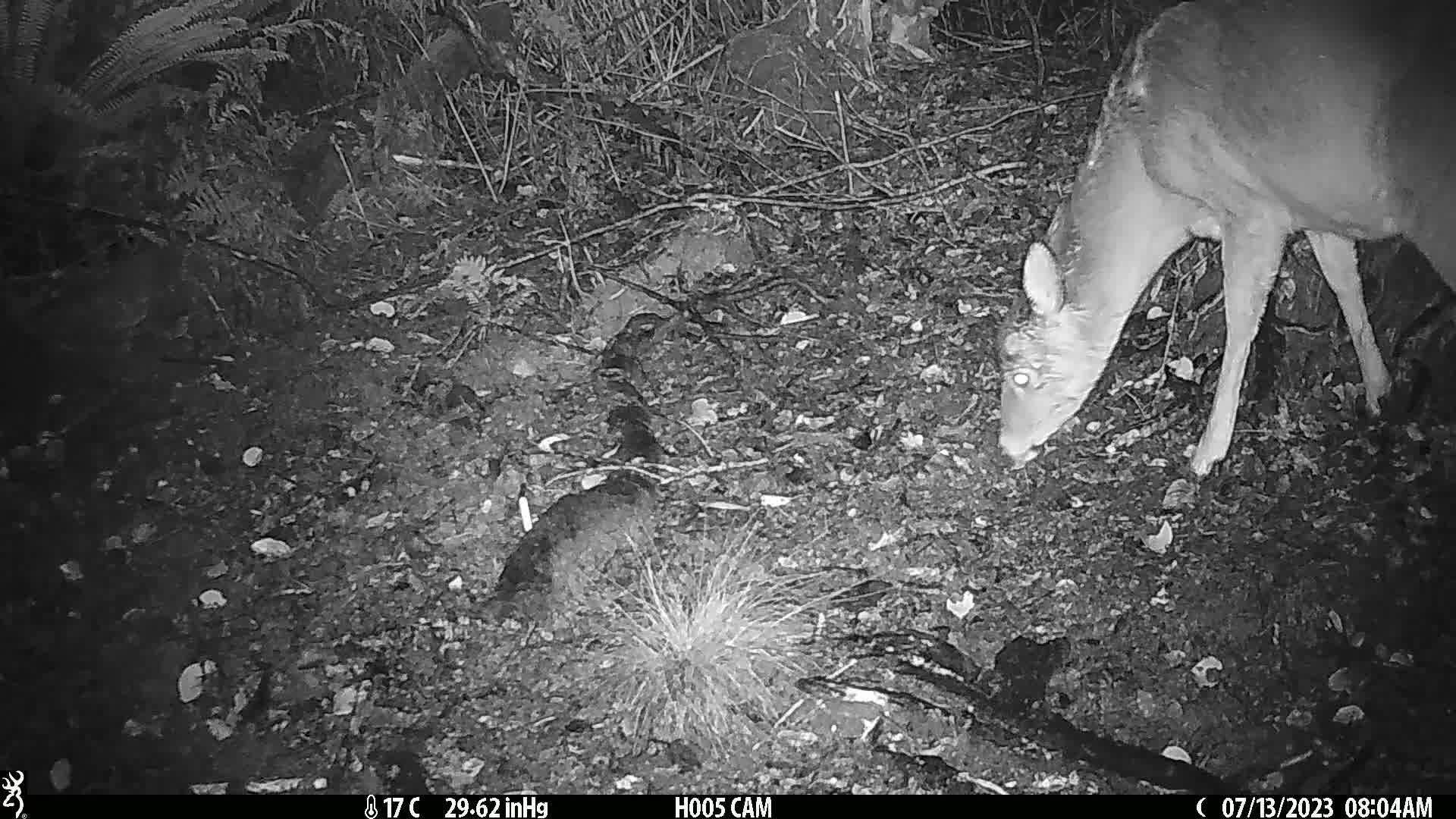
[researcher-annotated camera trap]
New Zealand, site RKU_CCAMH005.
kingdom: Animalia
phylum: Chordata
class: Mammalia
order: Artiodactyla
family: Cervidae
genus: Odocoileus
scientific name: Odocoileus virginianus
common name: white-tailed deer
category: white tailed deer